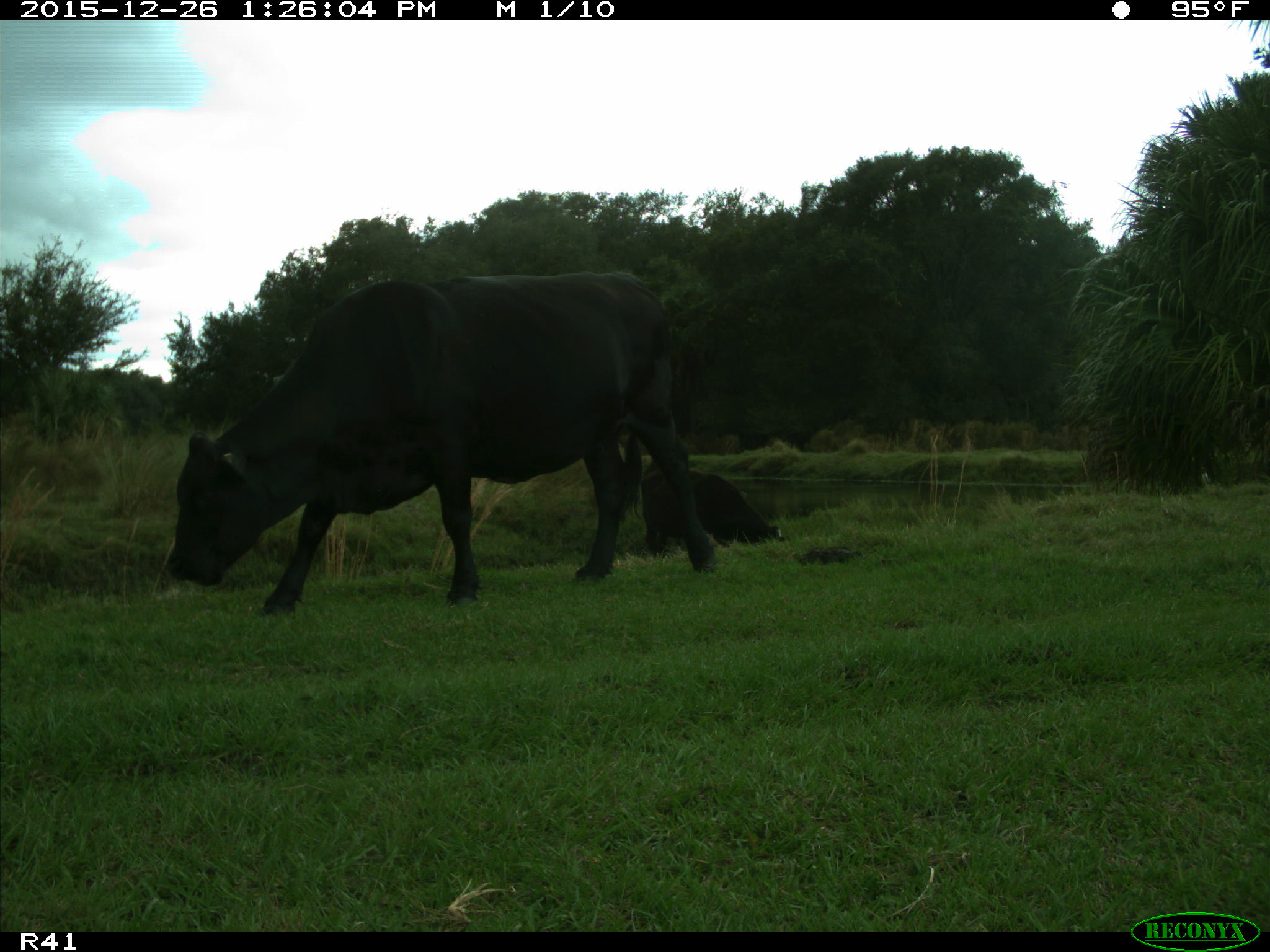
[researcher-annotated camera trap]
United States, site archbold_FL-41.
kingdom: Animalia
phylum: Chordata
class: Mammalia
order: Artiodactyla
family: Bovidae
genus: Bos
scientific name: Bos taurus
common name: domestic cow